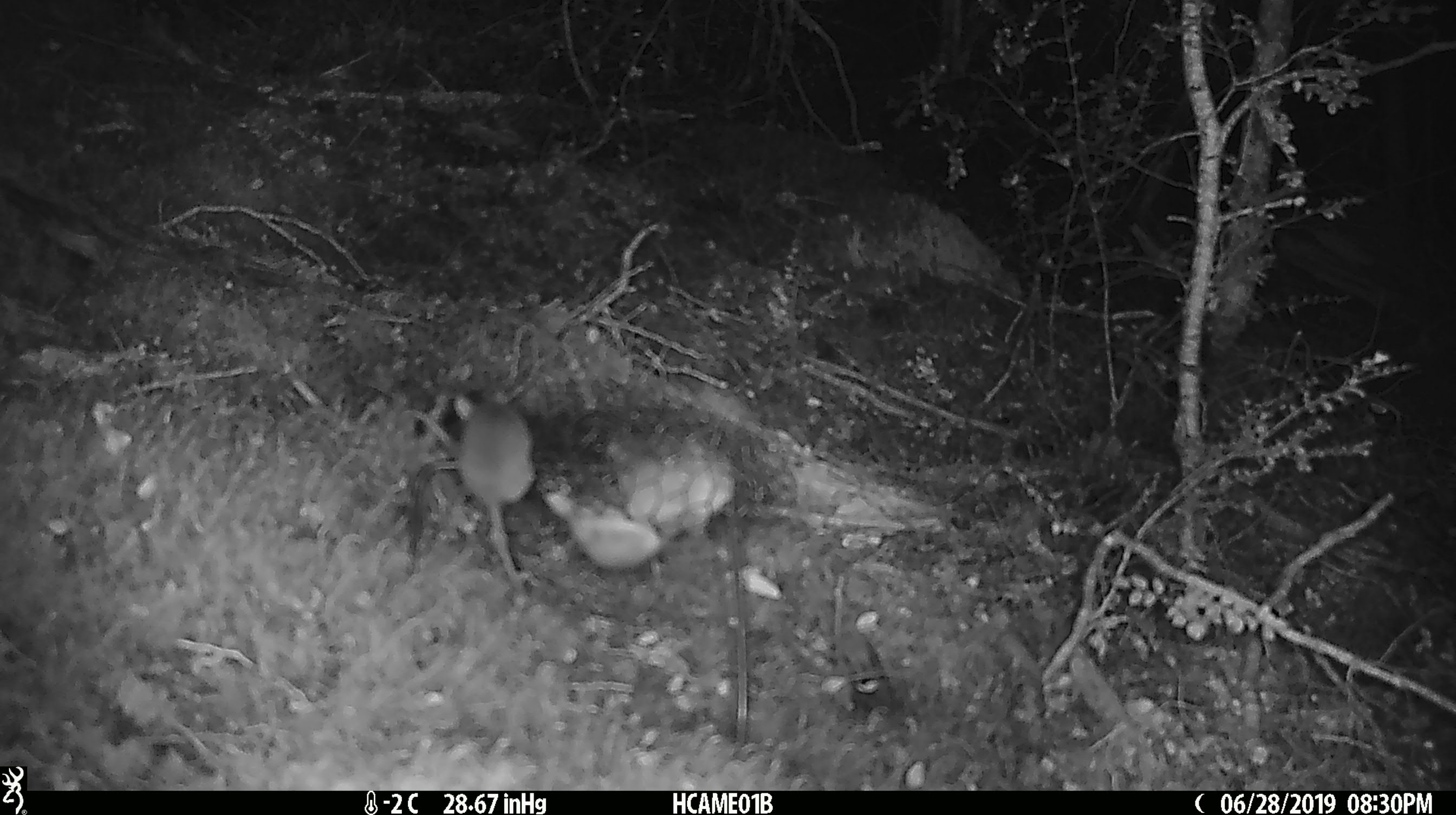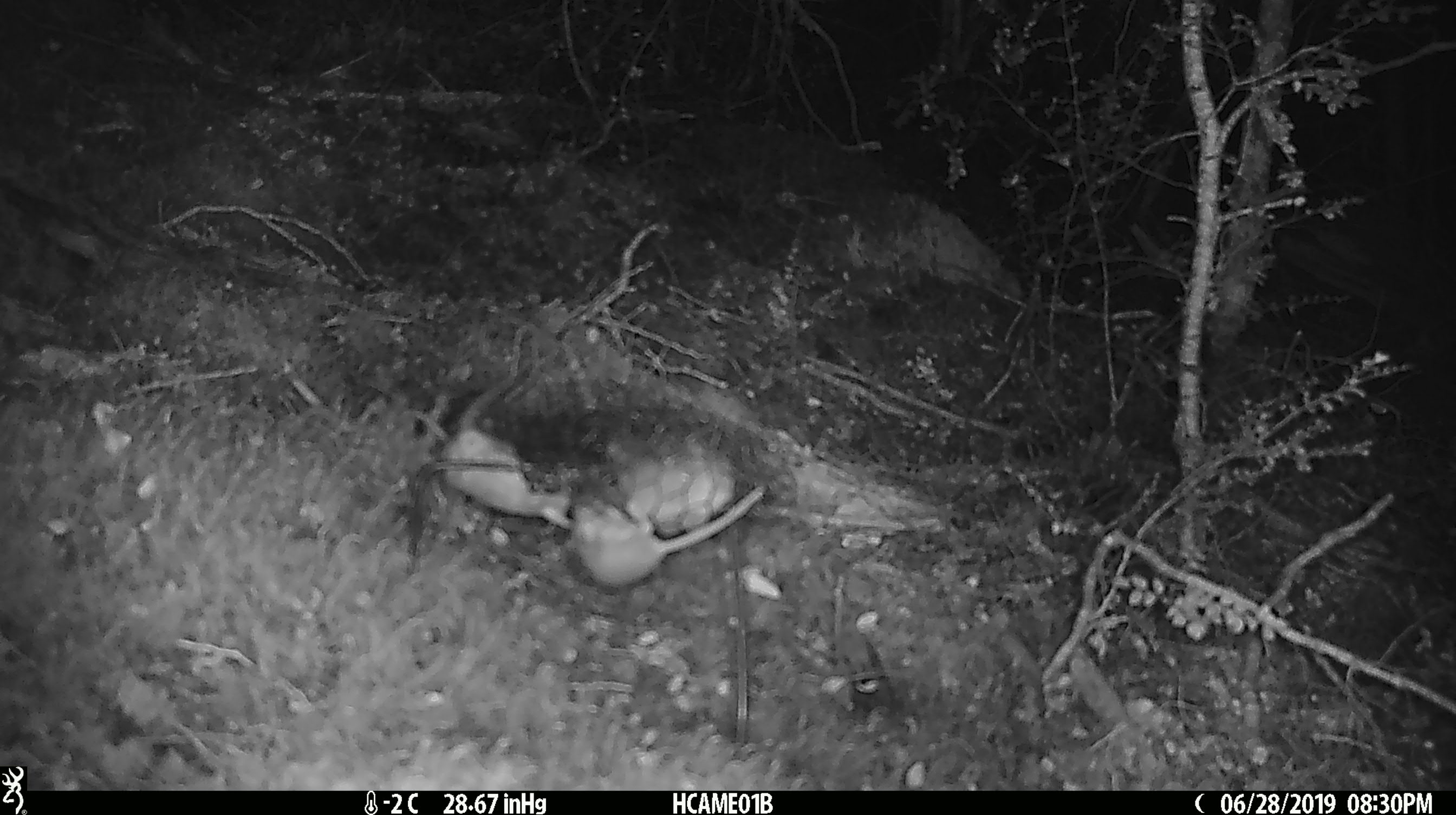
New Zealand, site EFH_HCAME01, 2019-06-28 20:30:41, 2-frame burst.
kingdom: Animalia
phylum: Chordata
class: Mammalia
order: Rodentia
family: Muridae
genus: Mus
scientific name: Mus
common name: mouse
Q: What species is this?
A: Mouse (Mus).